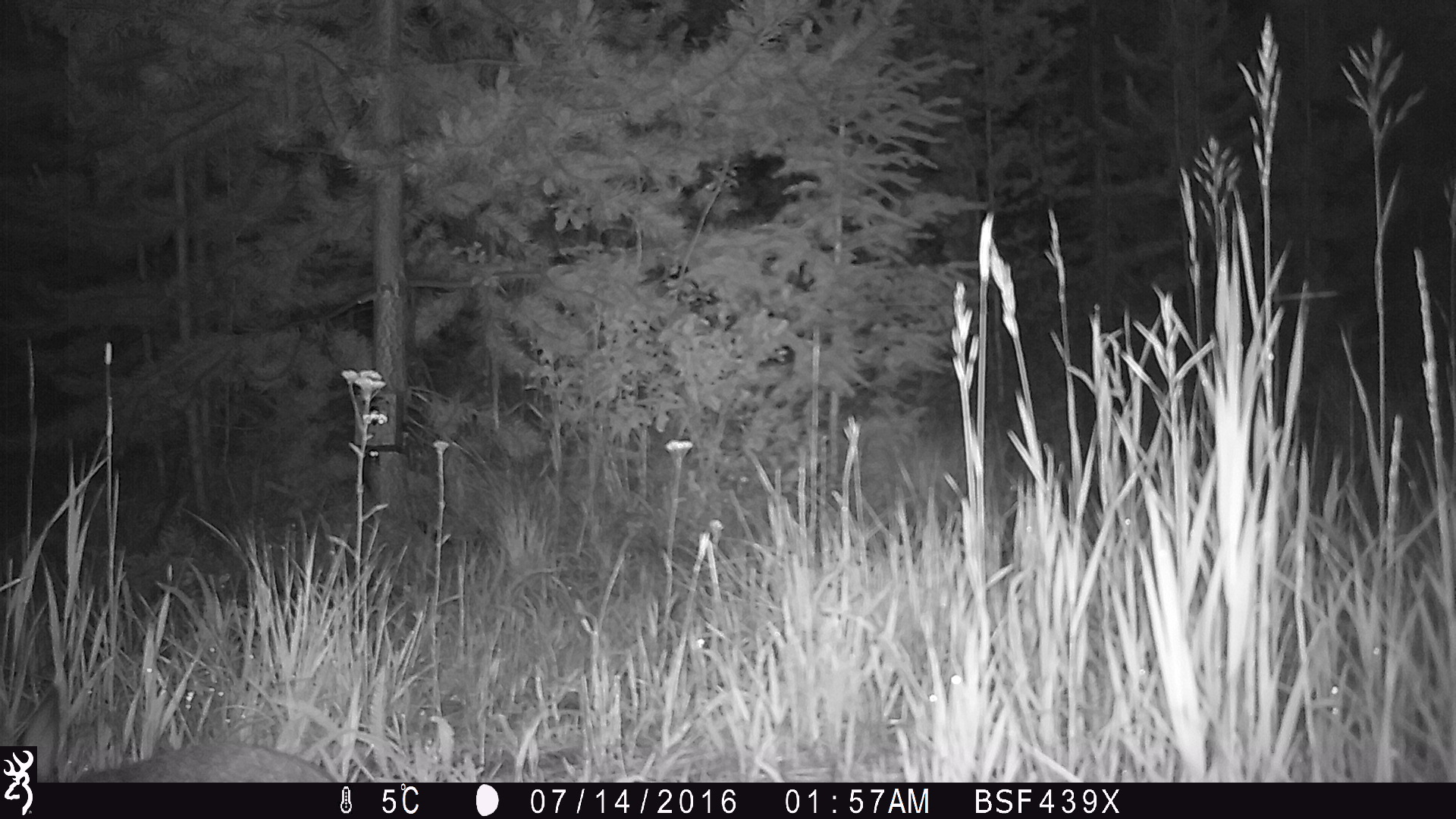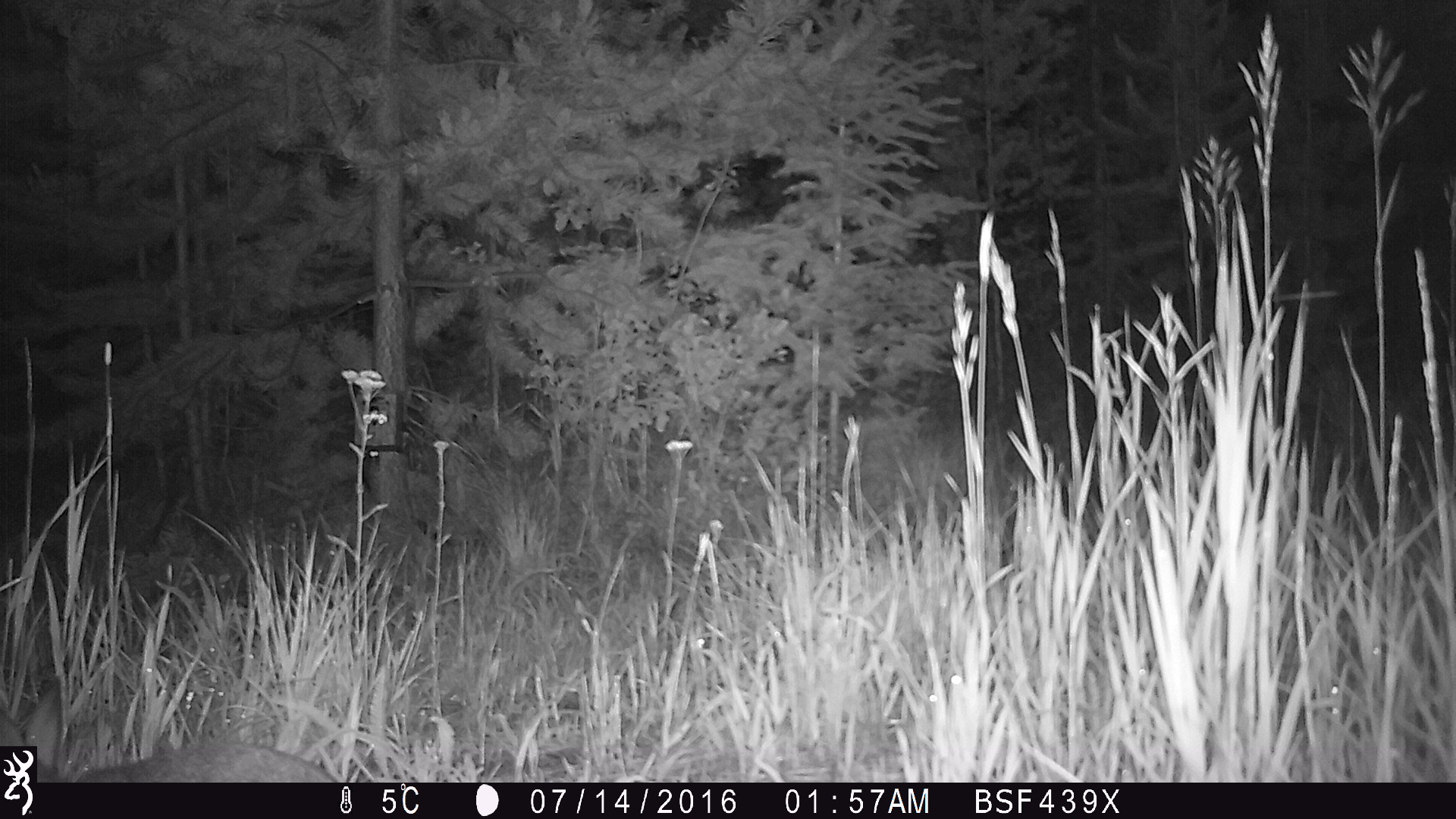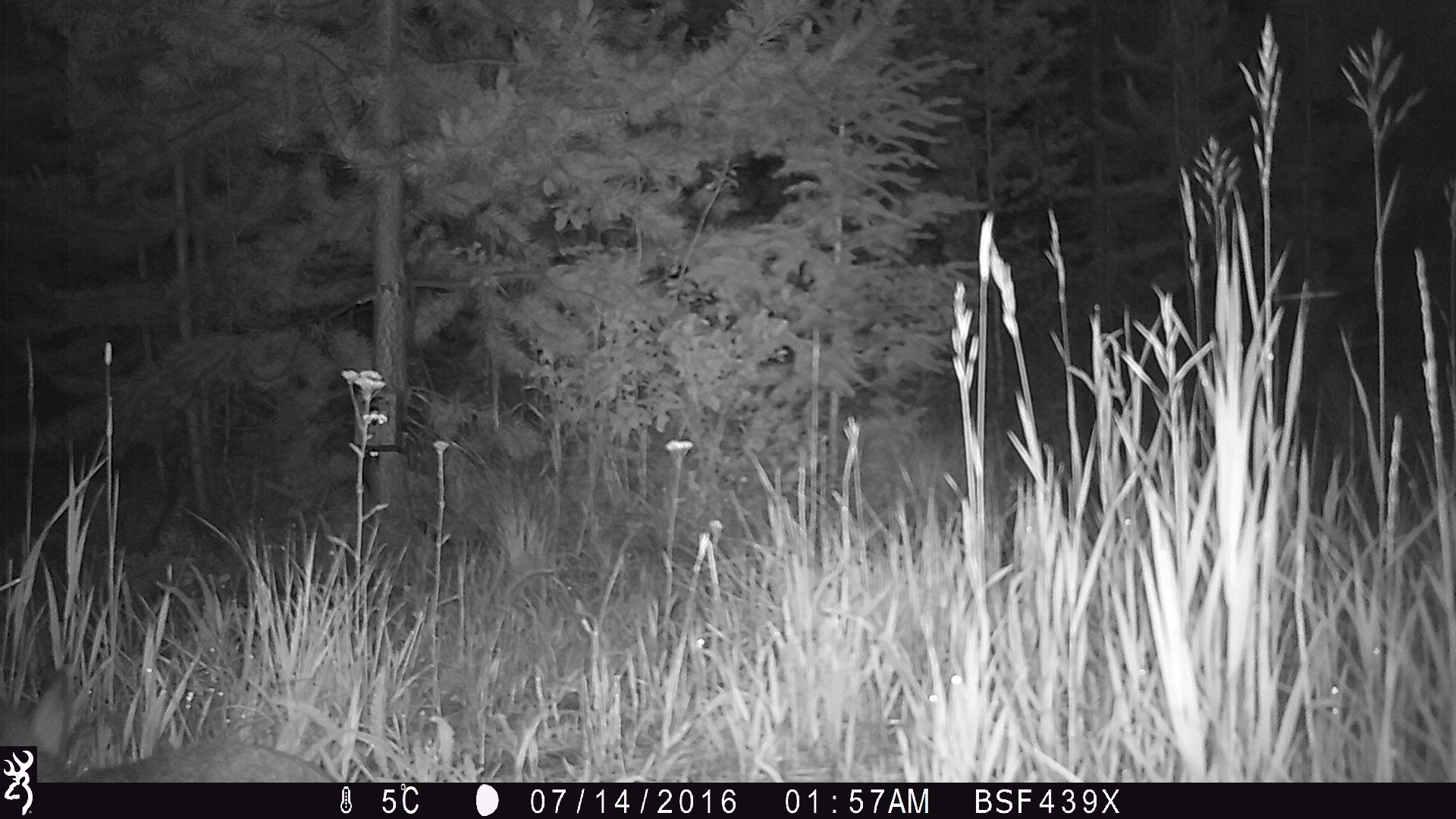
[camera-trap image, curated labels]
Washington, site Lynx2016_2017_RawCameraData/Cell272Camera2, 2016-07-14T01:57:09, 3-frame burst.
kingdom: Animalia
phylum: Chordata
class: Mammalia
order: Lagomorpha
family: Leporidae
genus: Lepus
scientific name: Lepus americanus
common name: snowshoe hare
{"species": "Lepus americanus (snowshoe hare)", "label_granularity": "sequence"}